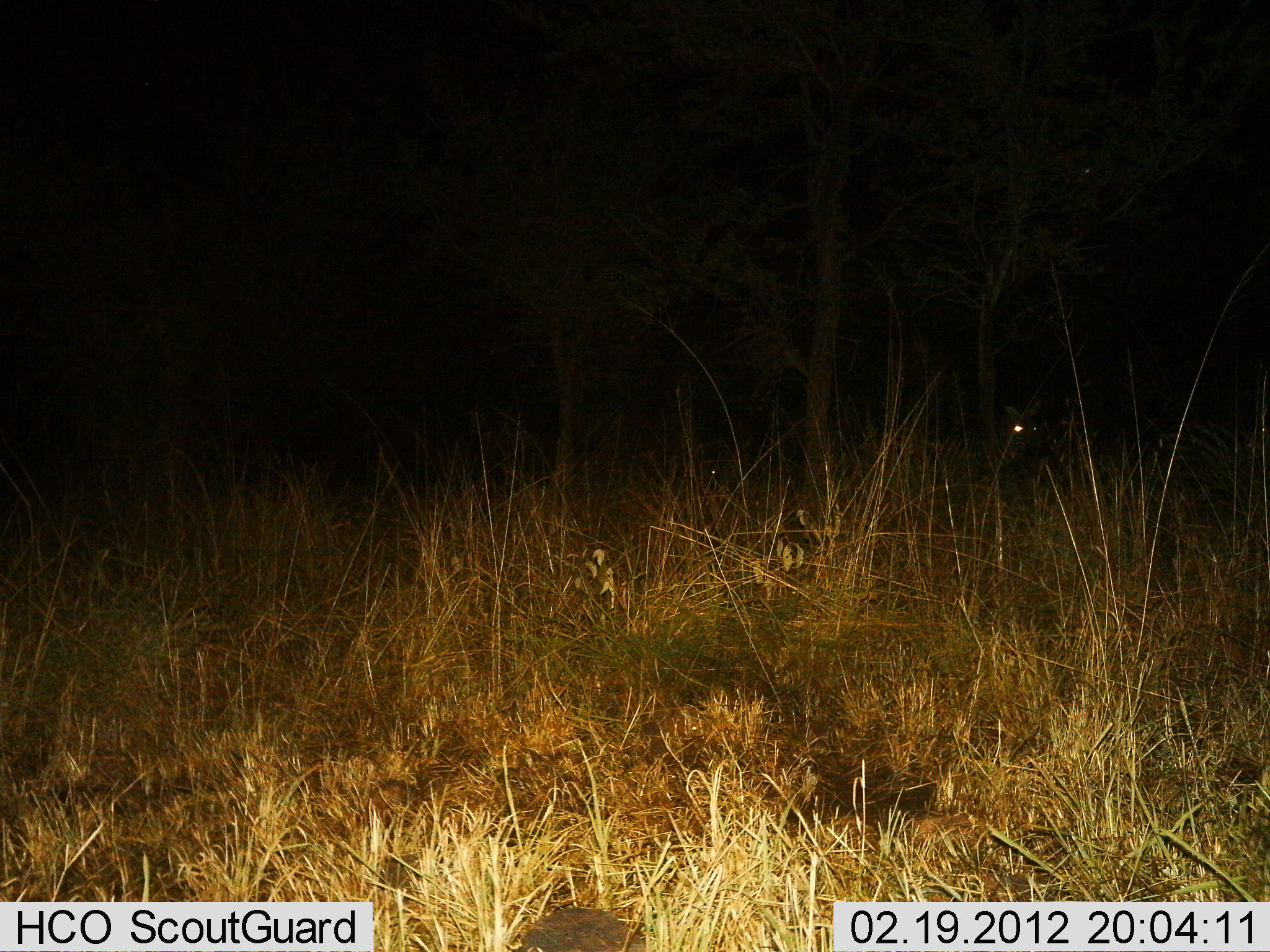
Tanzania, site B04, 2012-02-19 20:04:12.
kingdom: Animalia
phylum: Chordata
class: Mammalia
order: Perissodactyla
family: Equidae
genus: Equus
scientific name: Equus quagga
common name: plains zebra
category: zebra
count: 2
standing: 100%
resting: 0%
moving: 14%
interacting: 0%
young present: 0%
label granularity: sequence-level